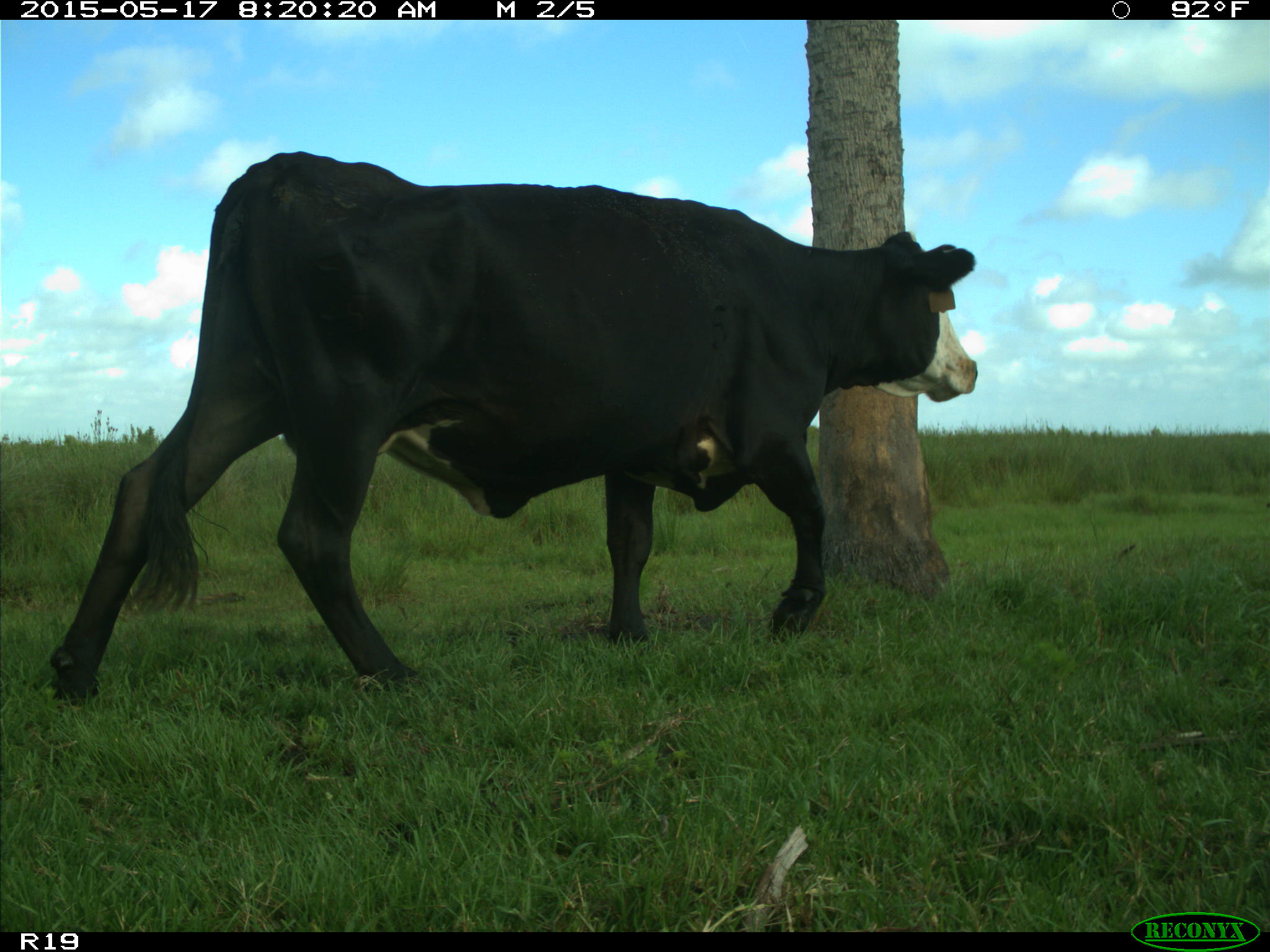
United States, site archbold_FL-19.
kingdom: Animalia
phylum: Chordata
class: Mammalia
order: Artiodactyla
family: Bovidae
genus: Bos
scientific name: Bos taurus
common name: domestic cow